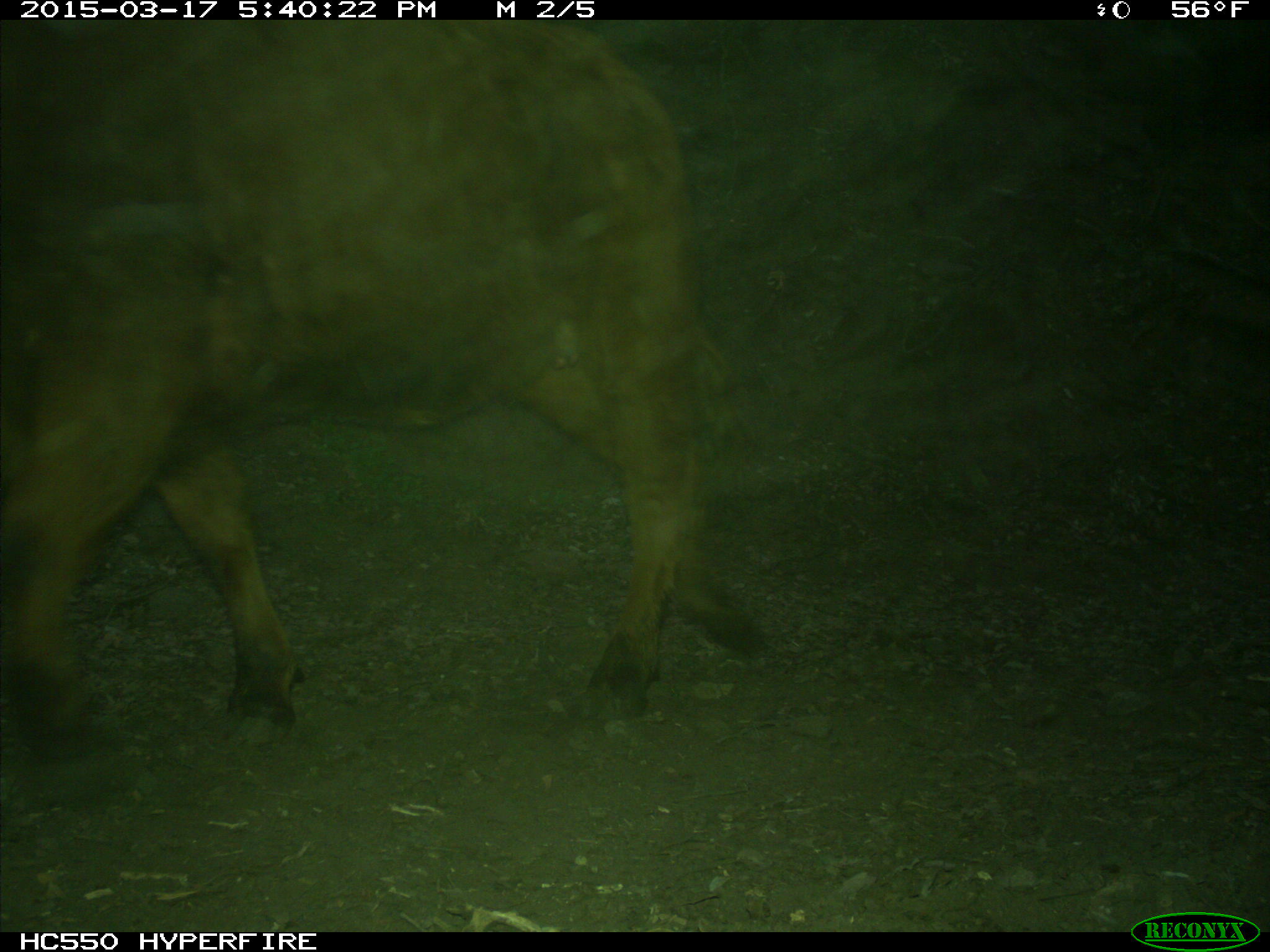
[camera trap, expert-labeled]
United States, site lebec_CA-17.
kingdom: Animalia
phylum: Chordata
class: Mammalia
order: Artiodactyla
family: Bovidae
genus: Bos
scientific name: Bos taurus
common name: domestic cow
Bos taurus (domestic cow).